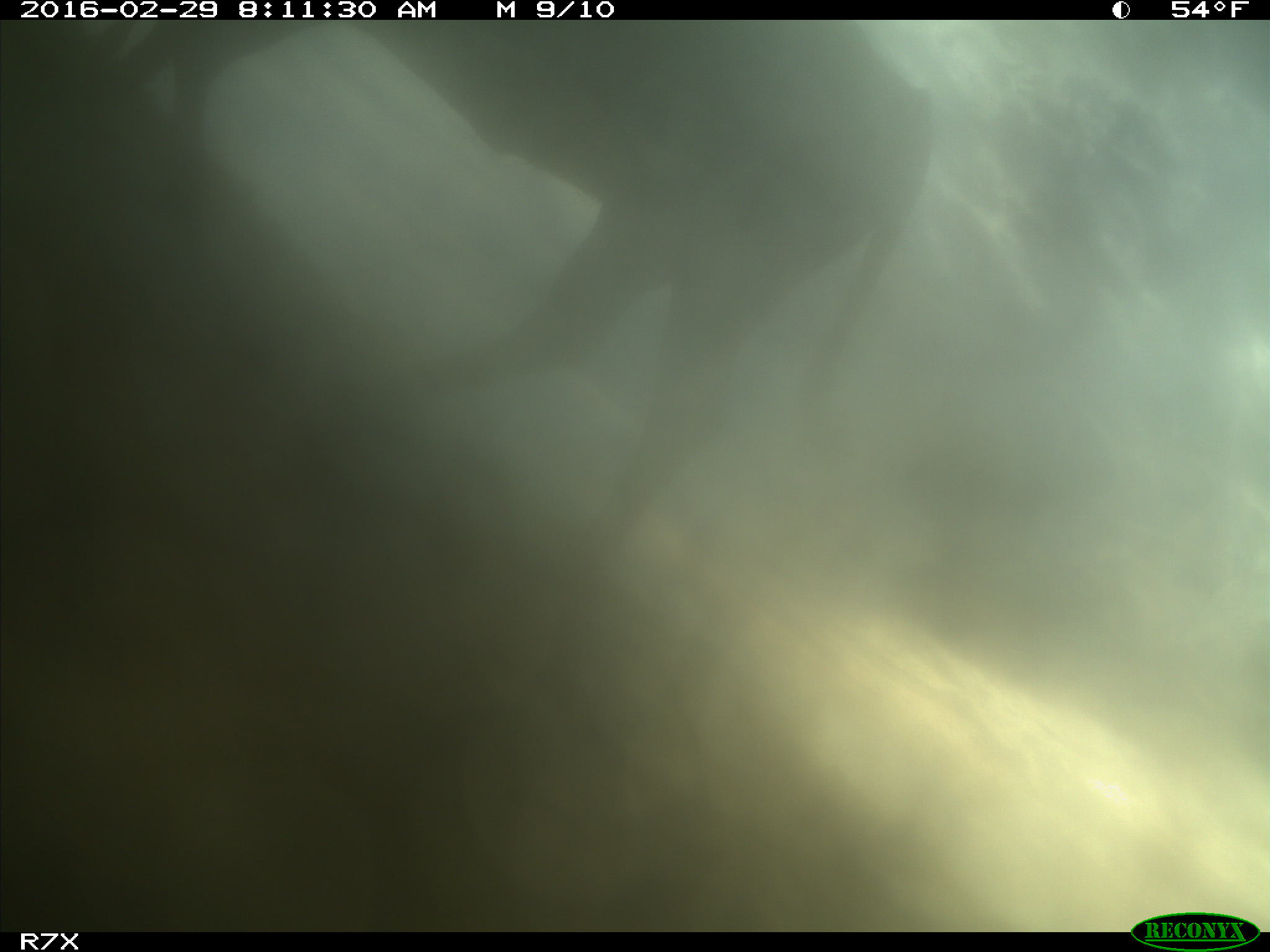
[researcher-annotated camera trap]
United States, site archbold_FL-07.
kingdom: Animalia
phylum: Chordata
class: Mammalia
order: Artiodactyla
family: Bovidae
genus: Bos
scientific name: Bos taurus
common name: domestic cow